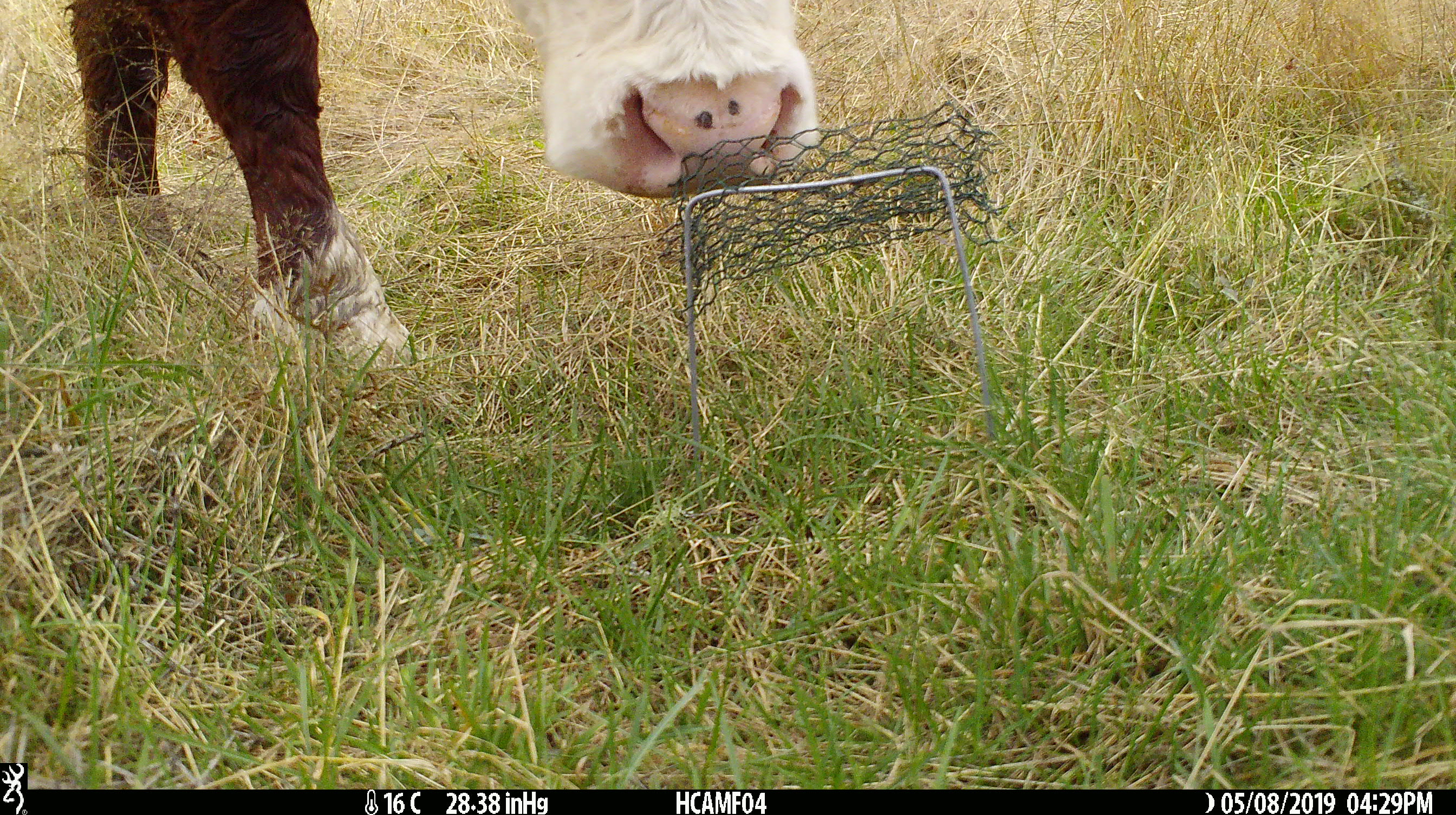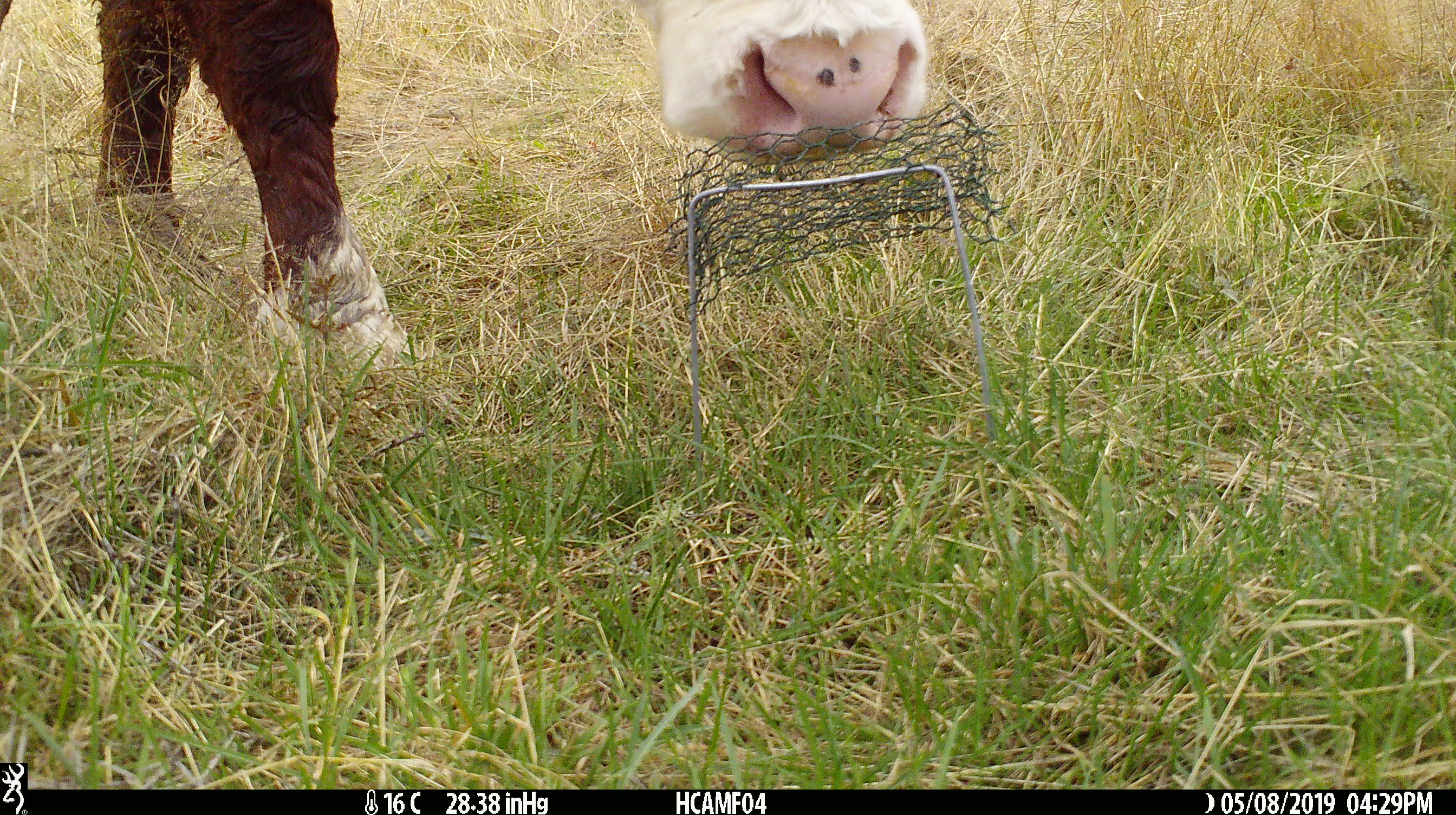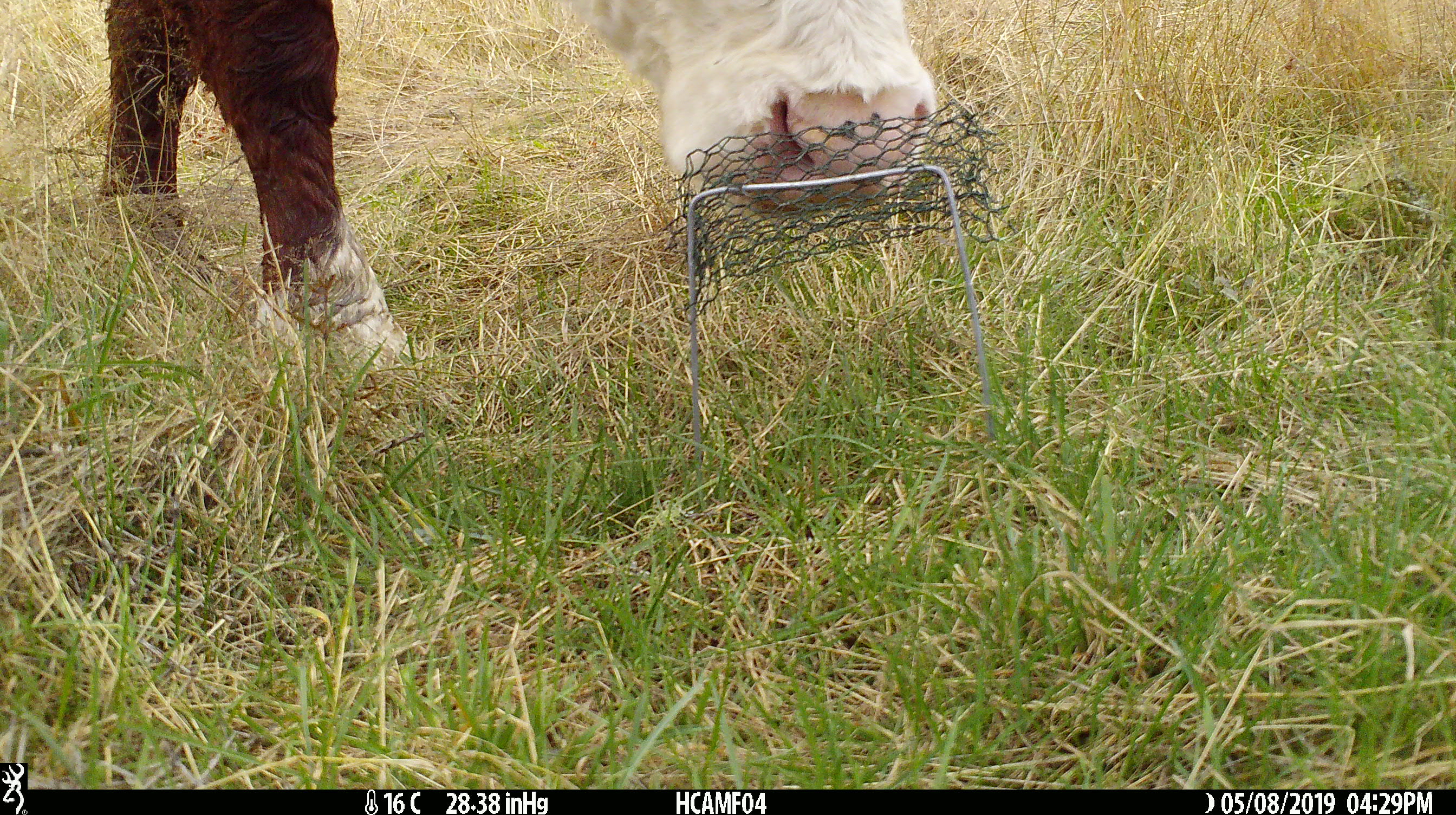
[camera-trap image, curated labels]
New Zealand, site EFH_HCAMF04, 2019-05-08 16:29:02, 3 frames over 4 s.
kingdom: Animalia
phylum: Chordata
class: Mammalia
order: Artiodactyla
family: Bovidae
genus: Bos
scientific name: Bos taurus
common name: domestic cow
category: cow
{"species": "cow (domestic cow) (Bos taurus)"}